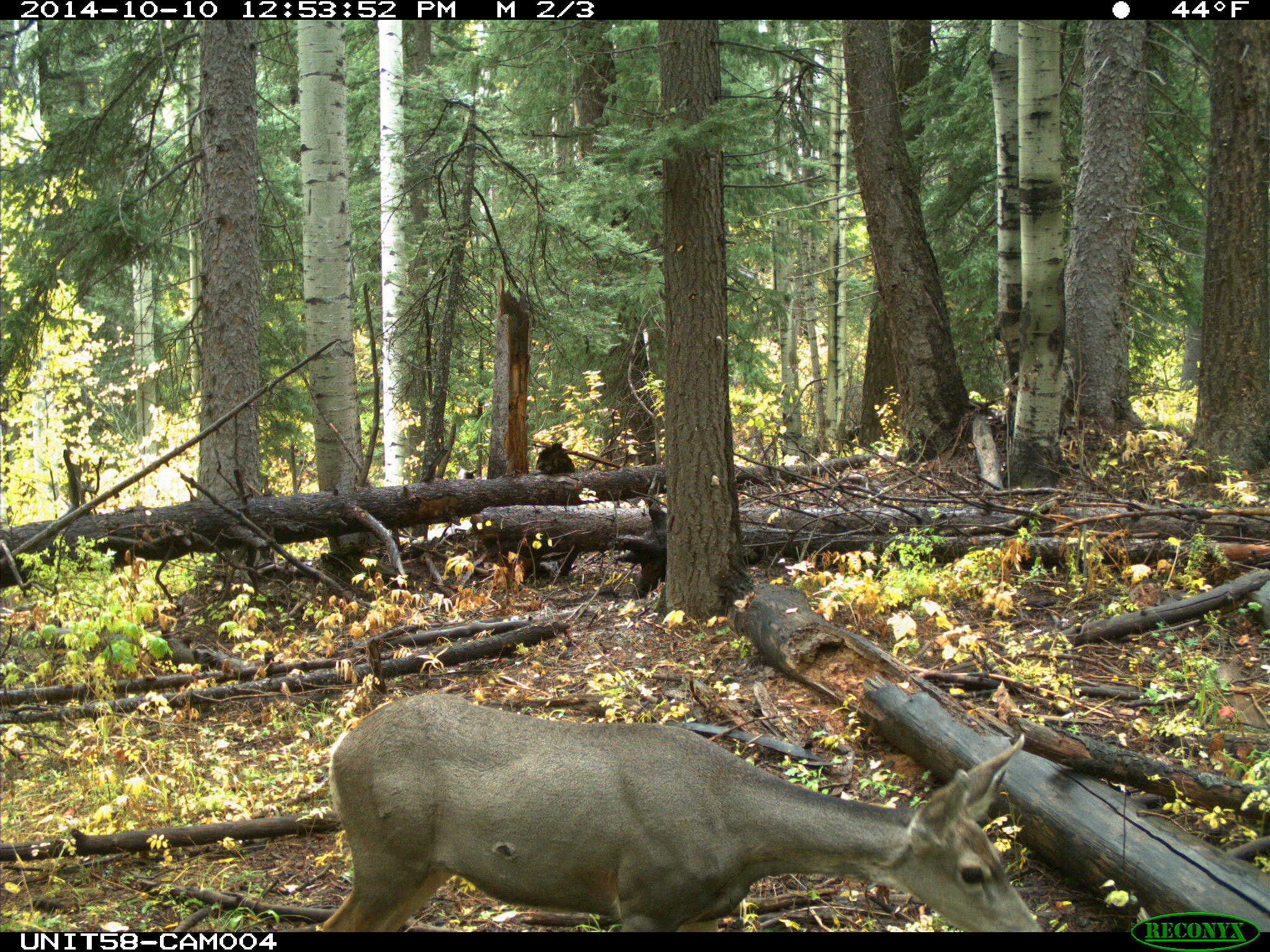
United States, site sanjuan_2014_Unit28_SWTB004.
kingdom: Animalia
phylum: Chordata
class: Mammalia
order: Artiodactyla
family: Cervidae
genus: Odocoileus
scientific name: Odocoileus hemionus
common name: mule deer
Odocoileus hemionus (mule deer).